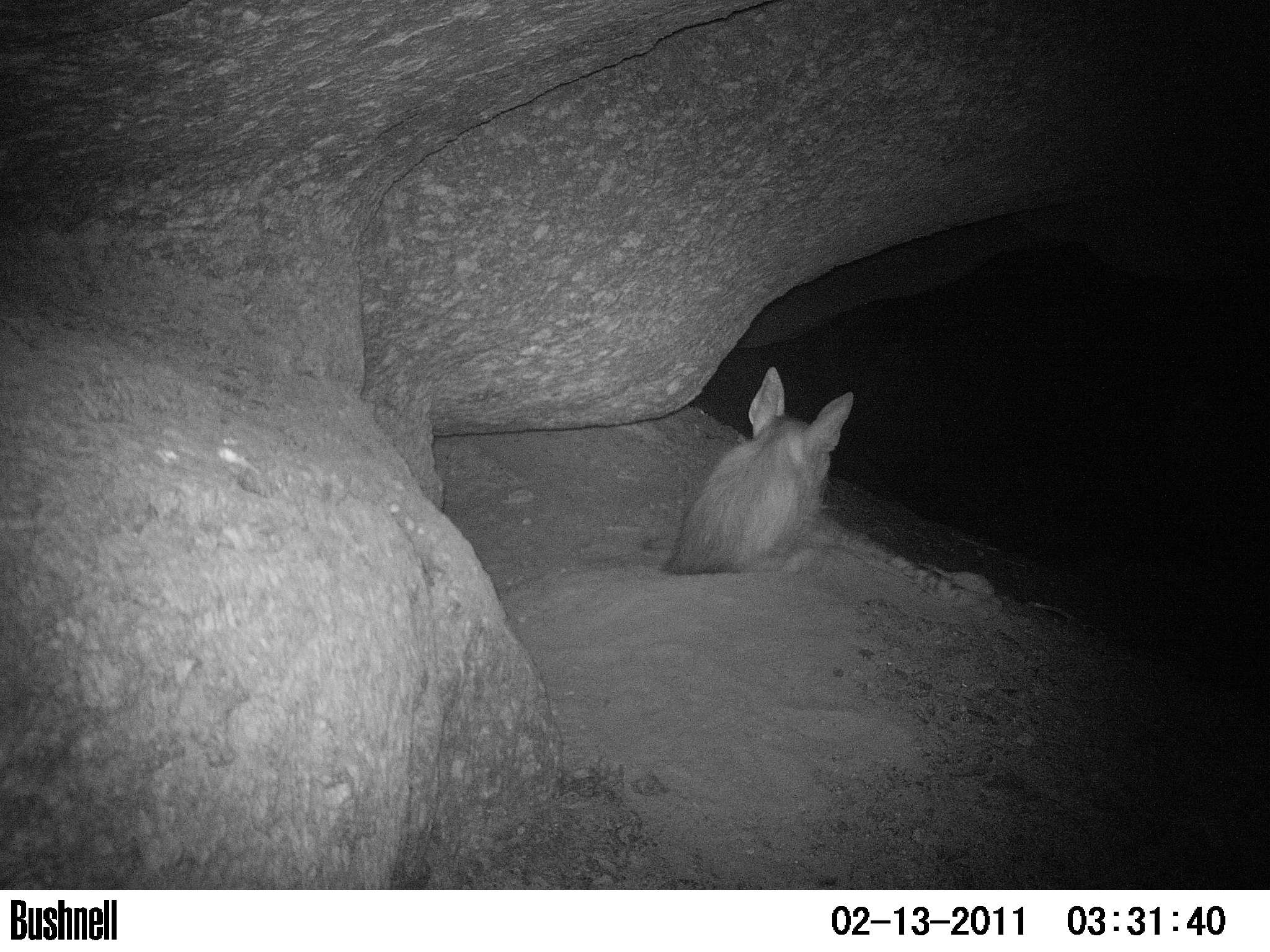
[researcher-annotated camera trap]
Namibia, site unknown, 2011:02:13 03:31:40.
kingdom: Animalia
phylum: Chordata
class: Mammalia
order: Carnivora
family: Hyaenidae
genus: Parahyaena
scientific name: Parahyaena brunnea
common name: brown hyena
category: hyaena brunnea